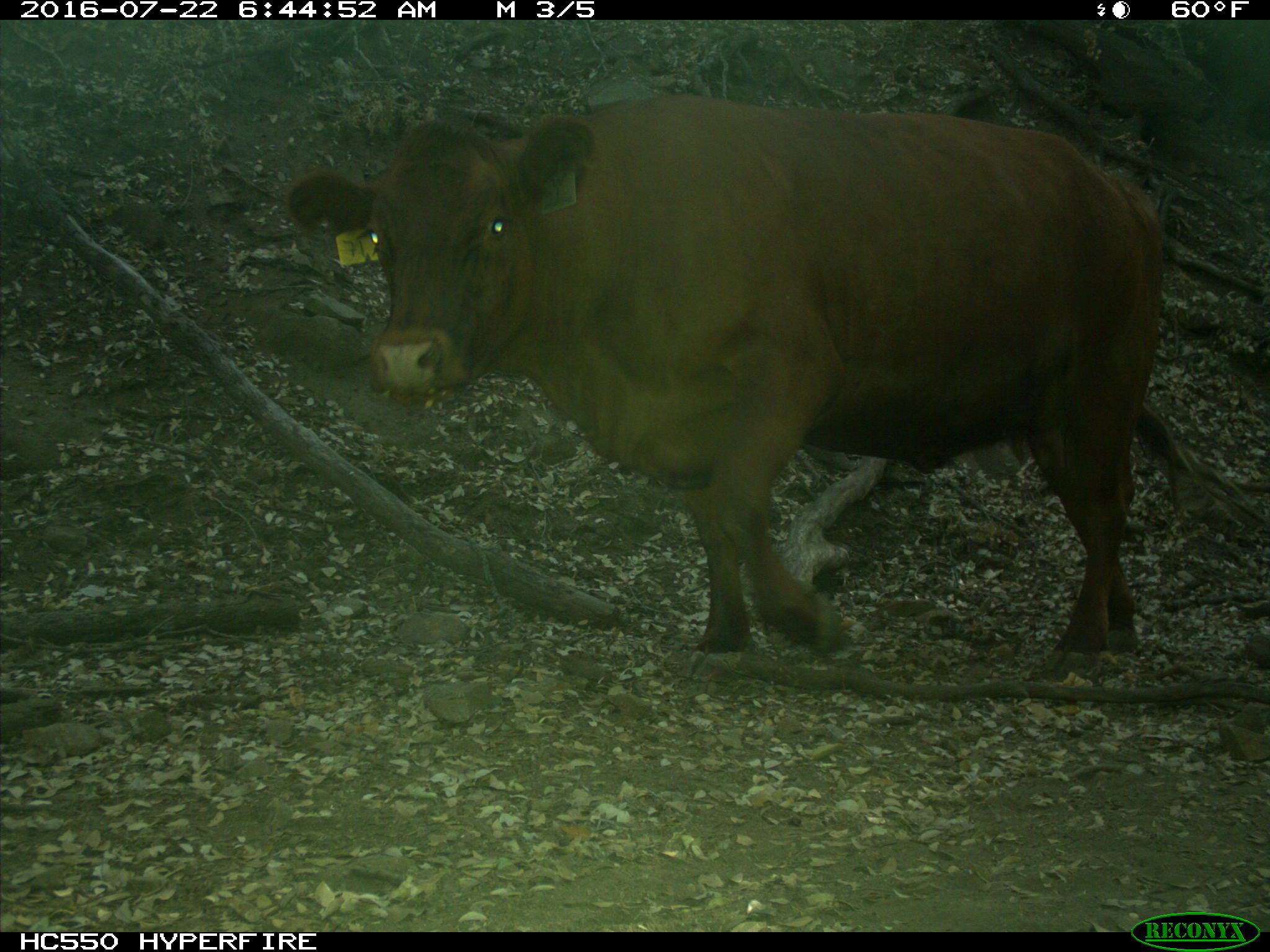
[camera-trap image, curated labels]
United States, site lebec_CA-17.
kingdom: Animalia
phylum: Chordata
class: Mammalia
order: Artiodactyla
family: Bovidae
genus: Bos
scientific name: Bos taurus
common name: domestic cow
Bos taurus (domestic cow).